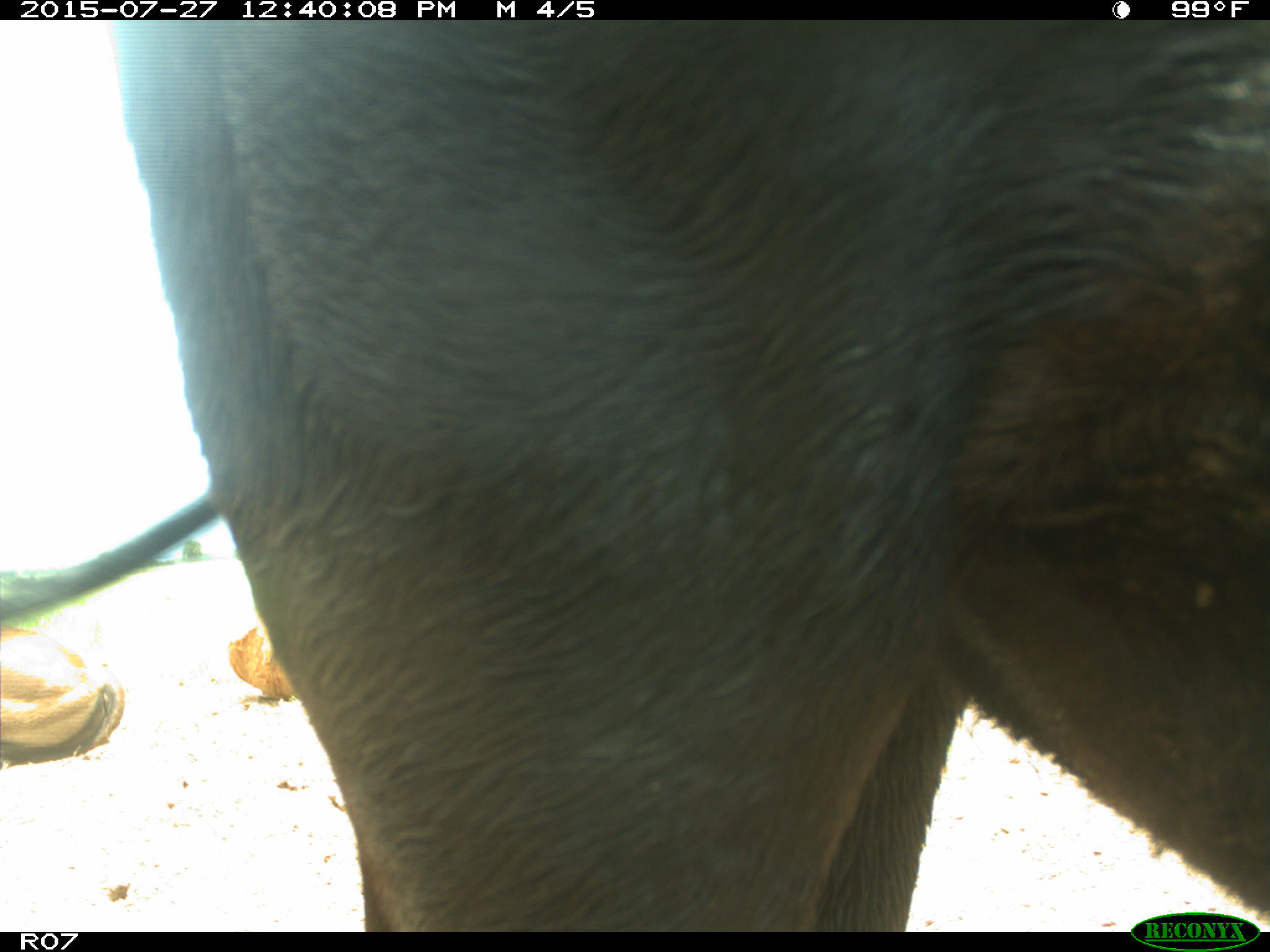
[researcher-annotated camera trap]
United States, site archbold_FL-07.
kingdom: Animalia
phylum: Chordata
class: Mammalia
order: Artiodactyla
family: Bovidae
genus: Bos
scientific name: Bos taurus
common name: domestic cow